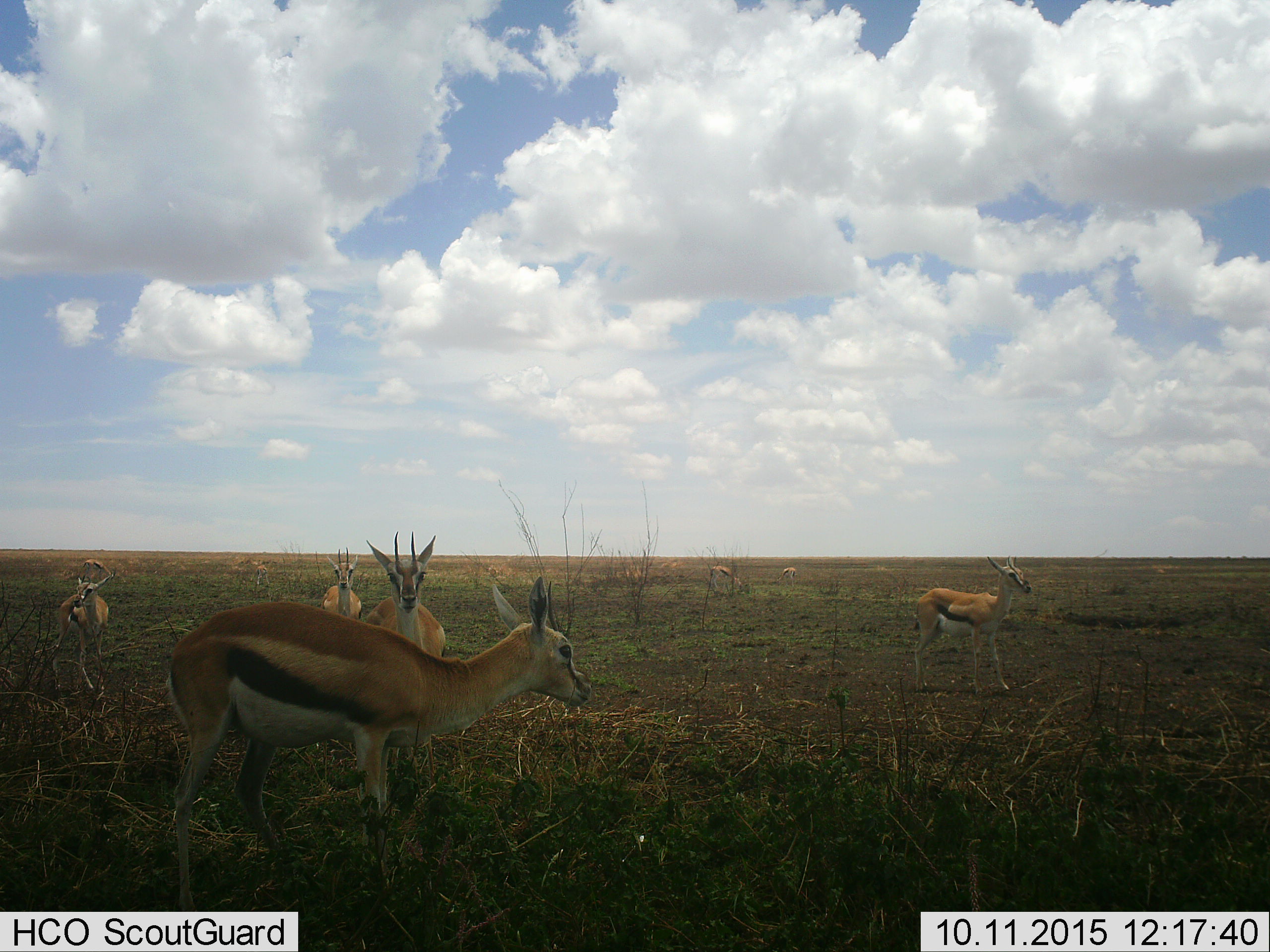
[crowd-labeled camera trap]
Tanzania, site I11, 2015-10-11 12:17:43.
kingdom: Animalia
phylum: Chordata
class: Mammalia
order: Artiodactyla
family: Bovidae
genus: Eudorcas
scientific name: Eudorcas thomsonii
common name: thomson's gazelle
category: gazellethomsons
Gazellethomsons (thomson's gazelle) (Eudorcas thomsonii), count 9. Behavior (volunteer vote fractions): standing 100%, resting 0%, moving 0%, interacting 11%. Young present (vote fraction): 0%. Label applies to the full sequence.